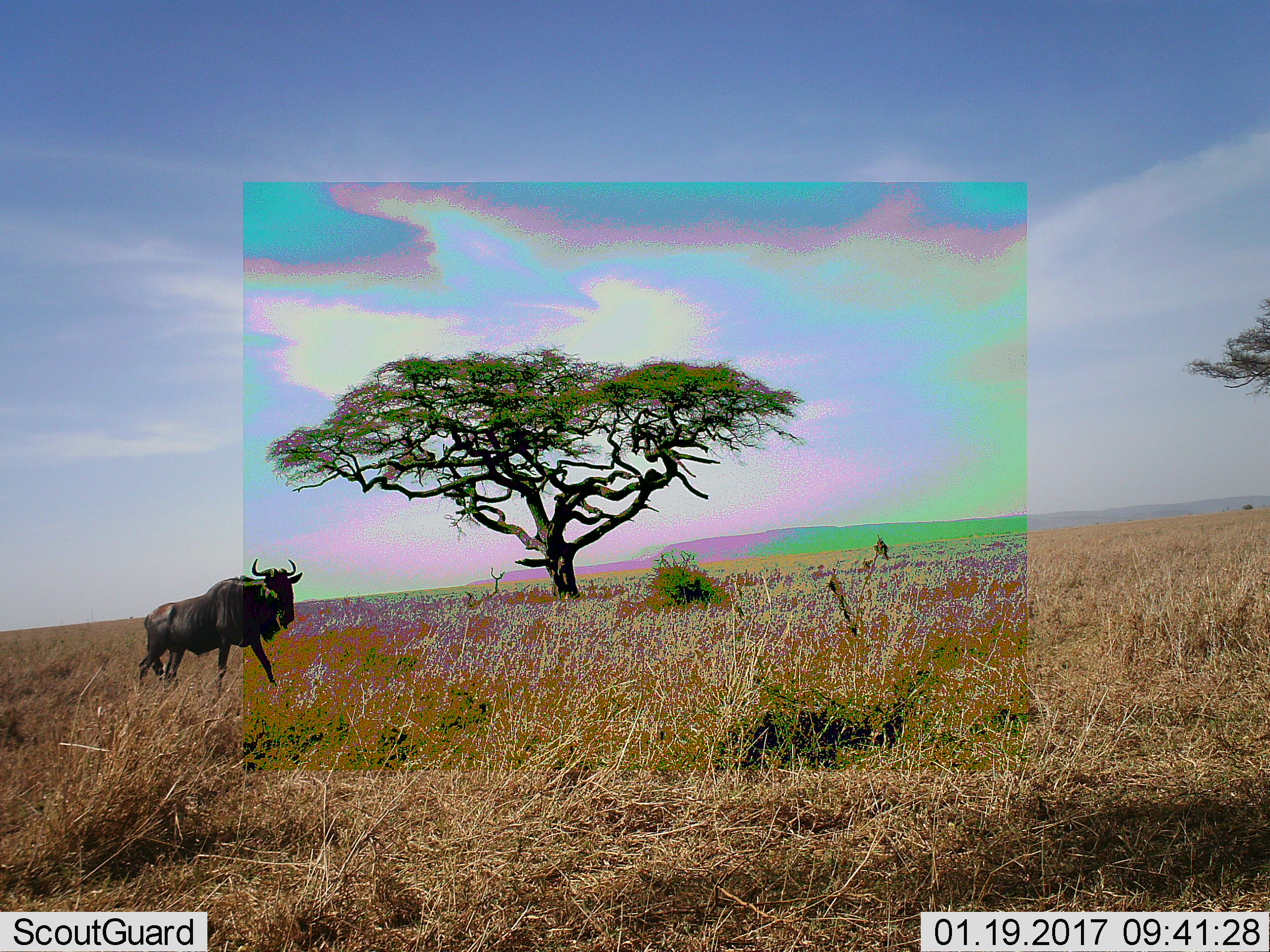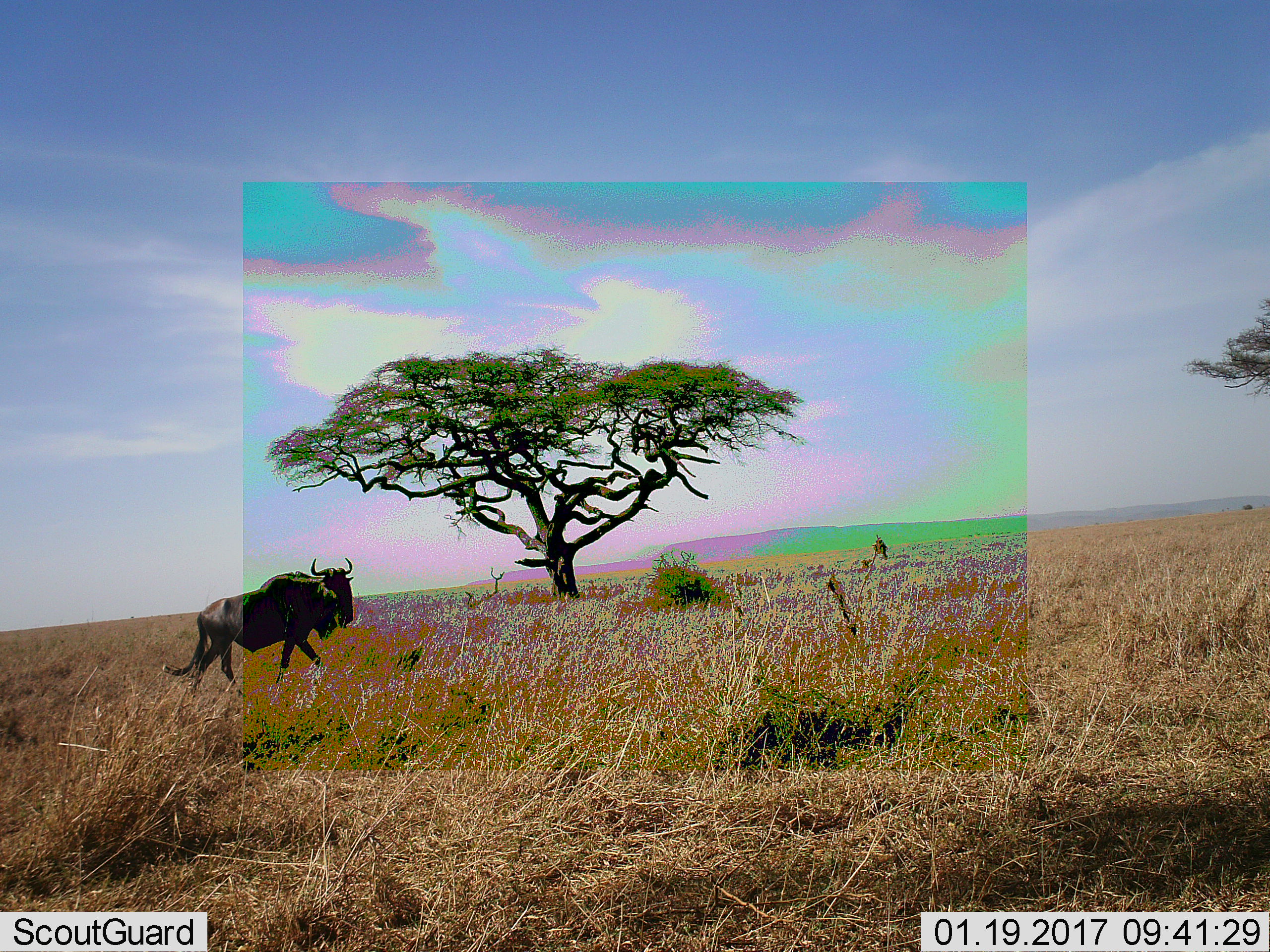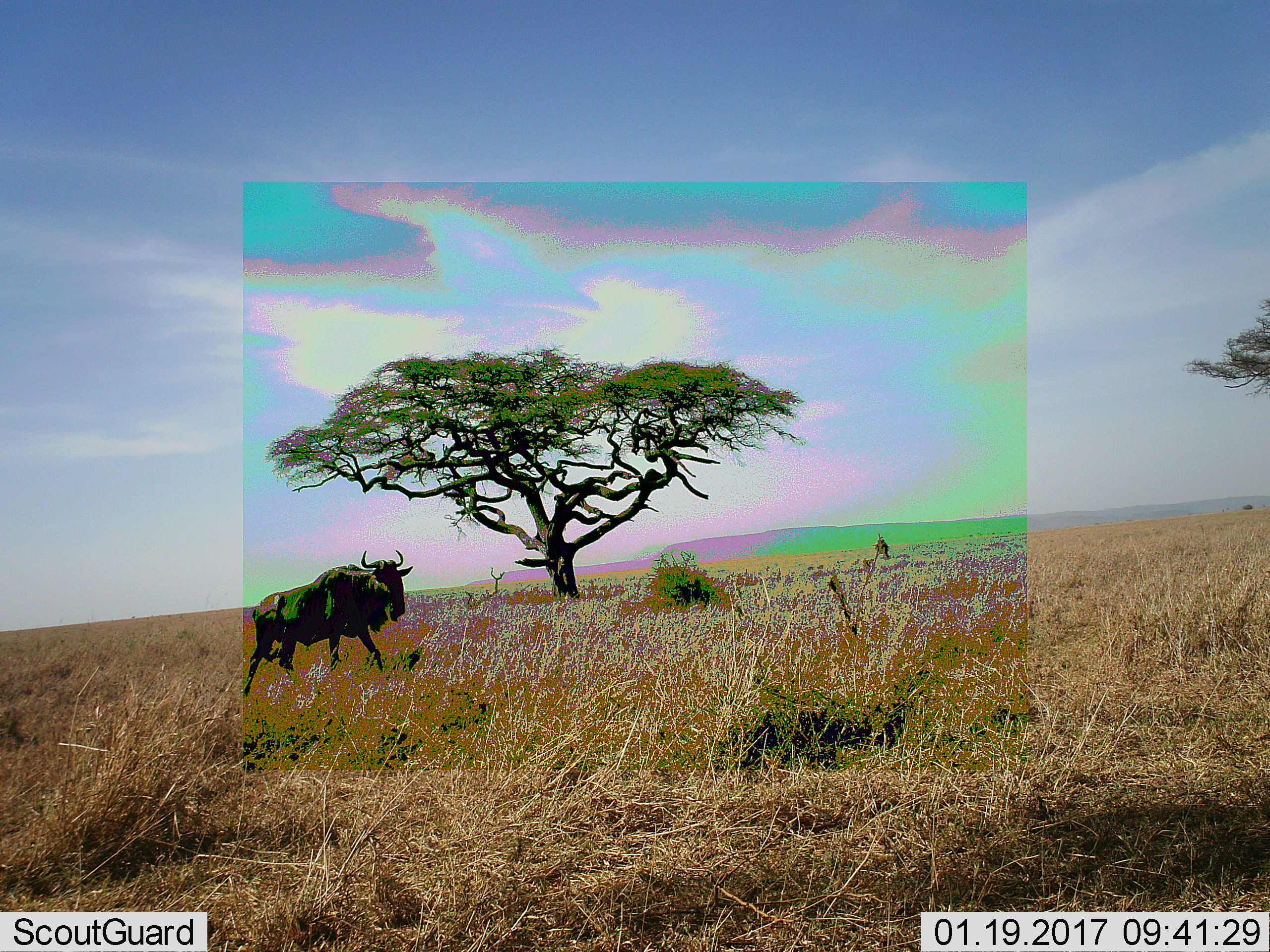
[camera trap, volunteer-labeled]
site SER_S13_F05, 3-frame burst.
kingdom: Animalia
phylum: Chordata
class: Mammalia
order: Artiodactyla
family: Bovidae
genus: Connochaetes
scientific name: Connochaetes taurinus taurinus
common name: blue wildebeest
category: wildebeestblue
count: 1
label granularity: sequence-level